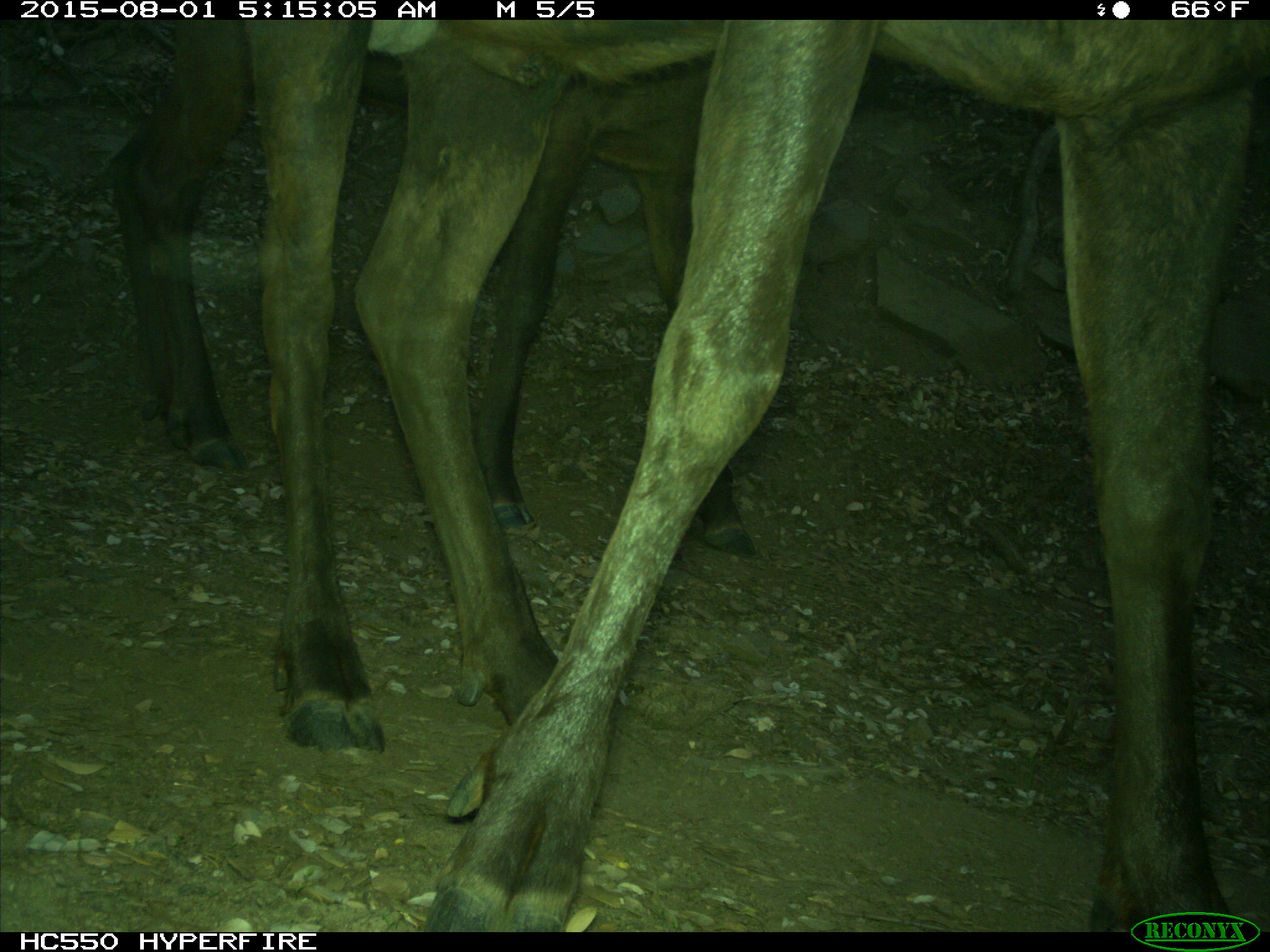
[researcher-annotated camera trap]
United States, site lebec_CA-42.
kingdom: Animalia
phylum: Chordata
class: Mammalia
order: Artiodactyla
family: Cervidae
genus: Cervus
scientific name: Cervus canadensis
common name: elk